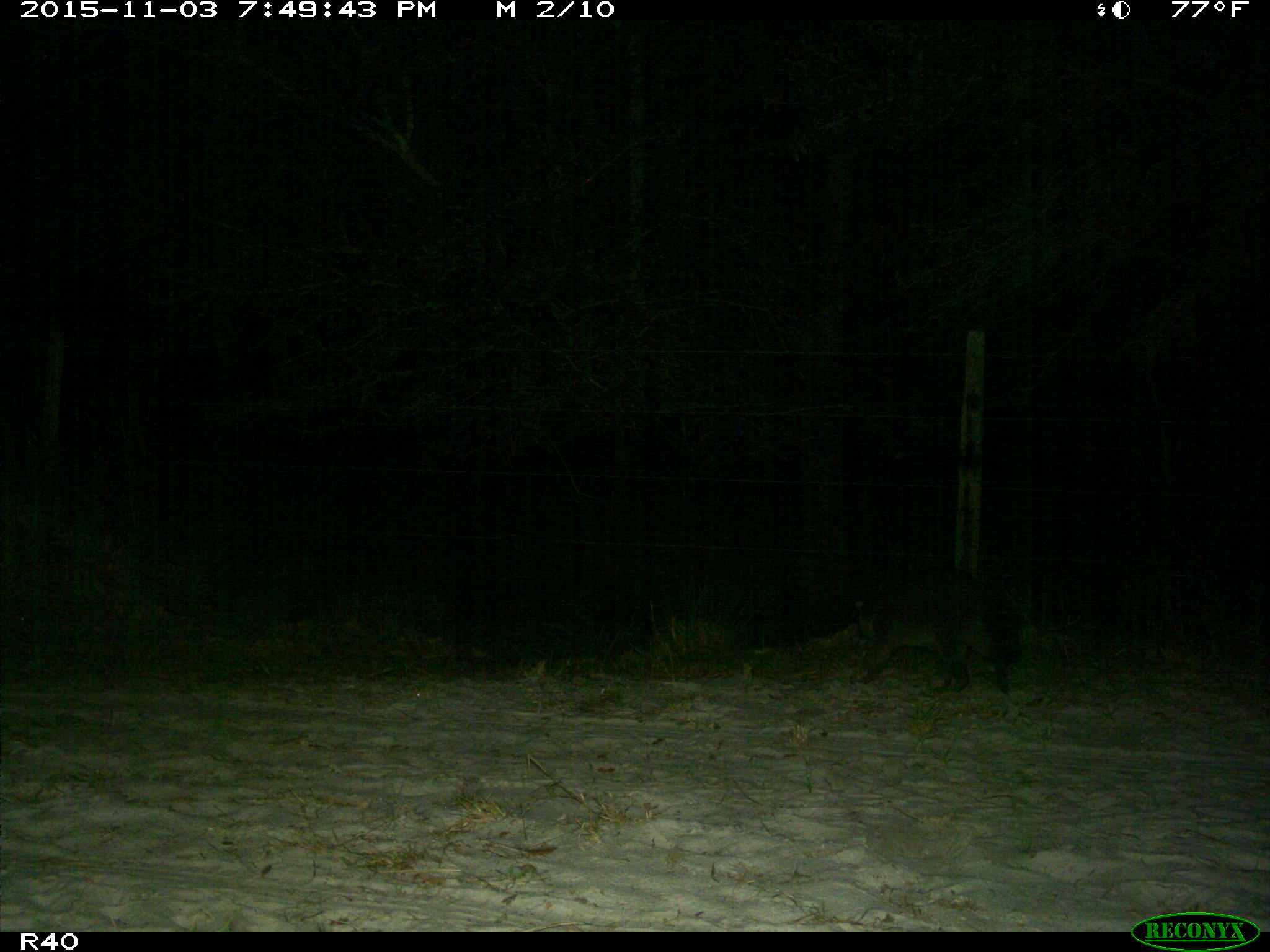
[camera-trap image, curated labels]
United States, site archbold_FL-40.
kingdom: Animalia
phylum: Chordata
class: Mammalia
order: Carnivora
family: Procyonidae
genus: Procyon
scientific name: Procyon lotor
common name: common raccoon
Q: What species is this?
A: Procyon lotor (common raccoon).